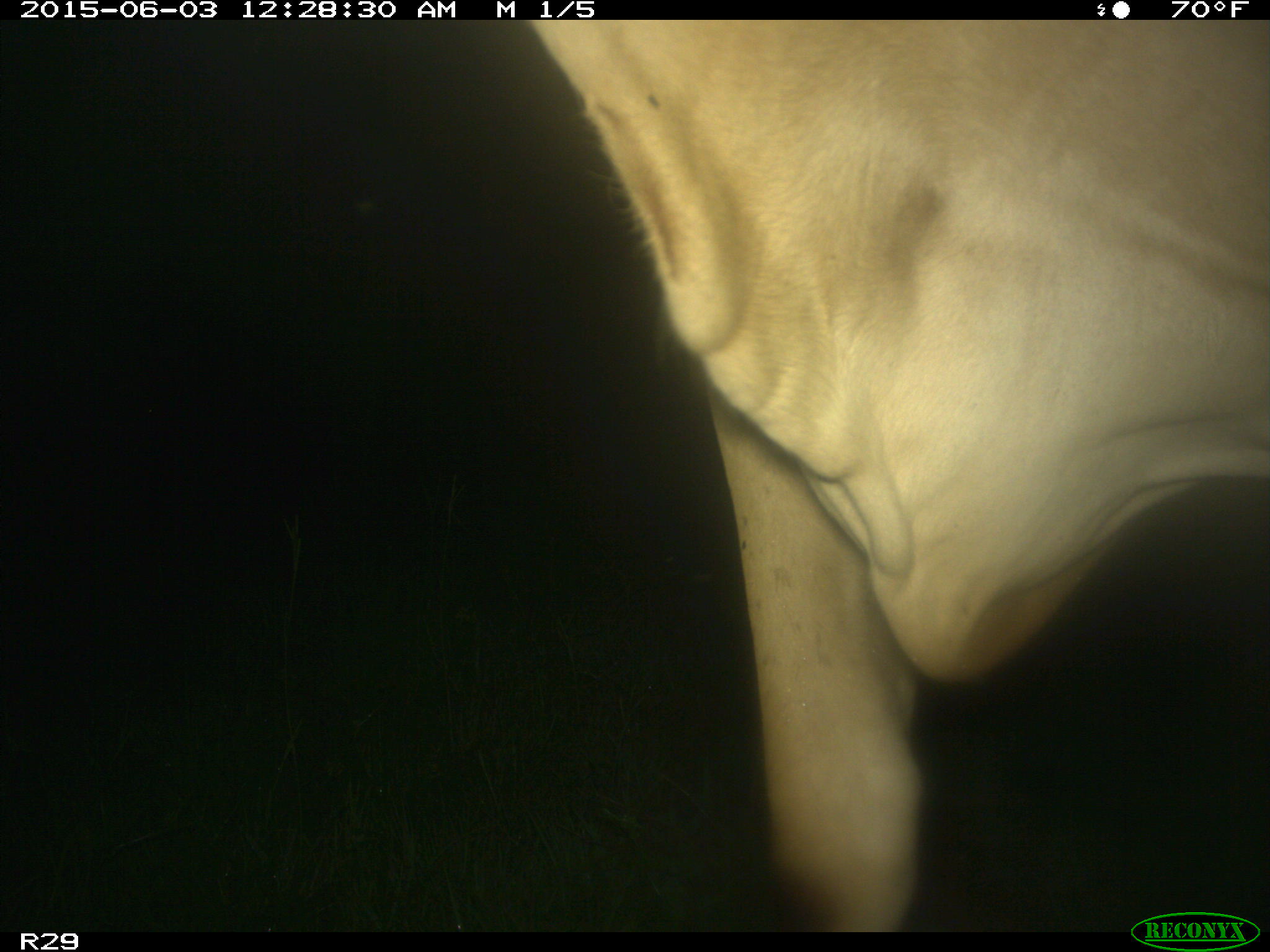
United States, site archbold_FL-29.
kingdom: Animalia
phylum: Chordata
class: Mammalia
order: Artiodactyla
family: Bovidae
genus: Bos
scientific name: Bos taurus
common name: domestic cow